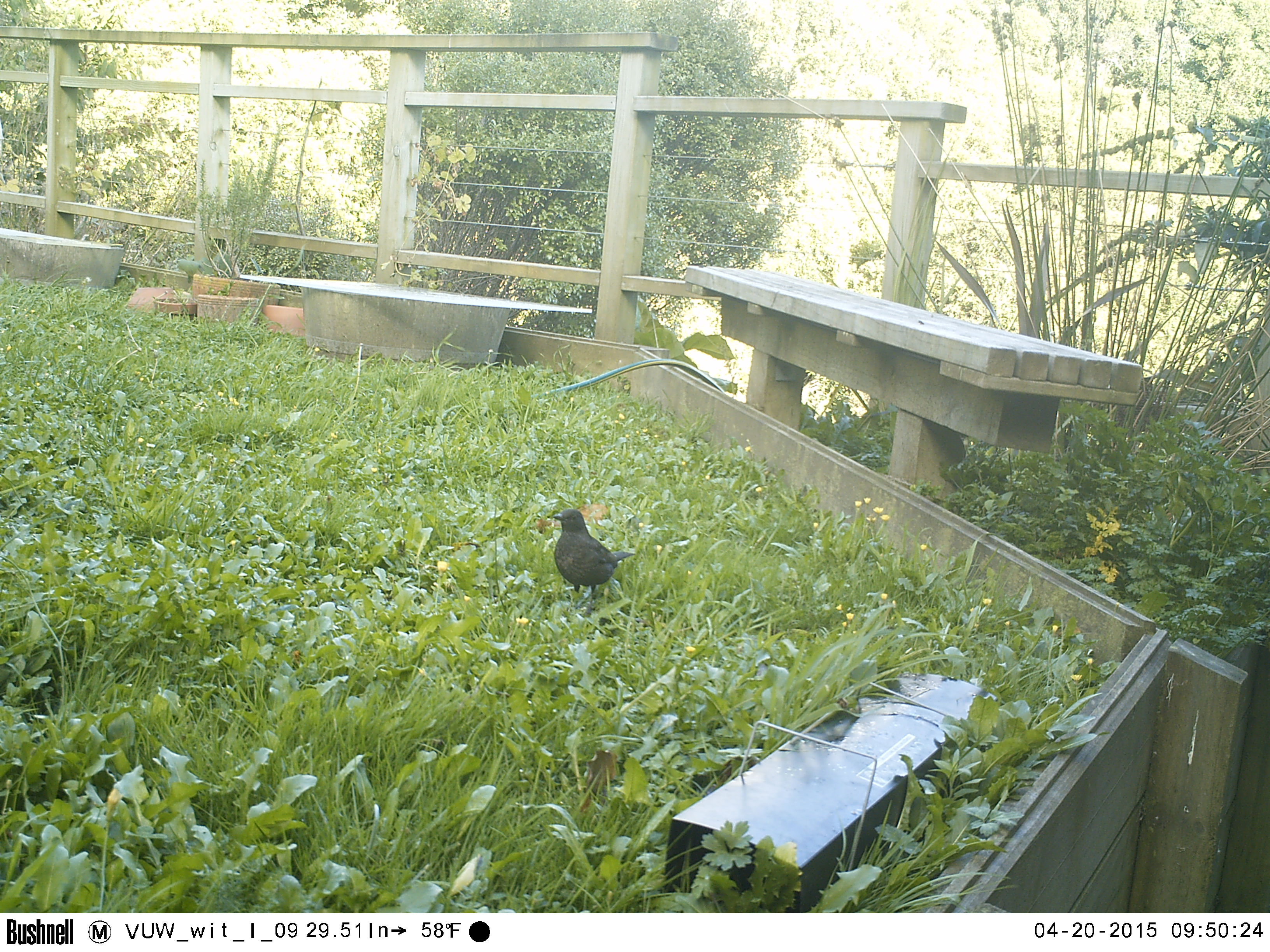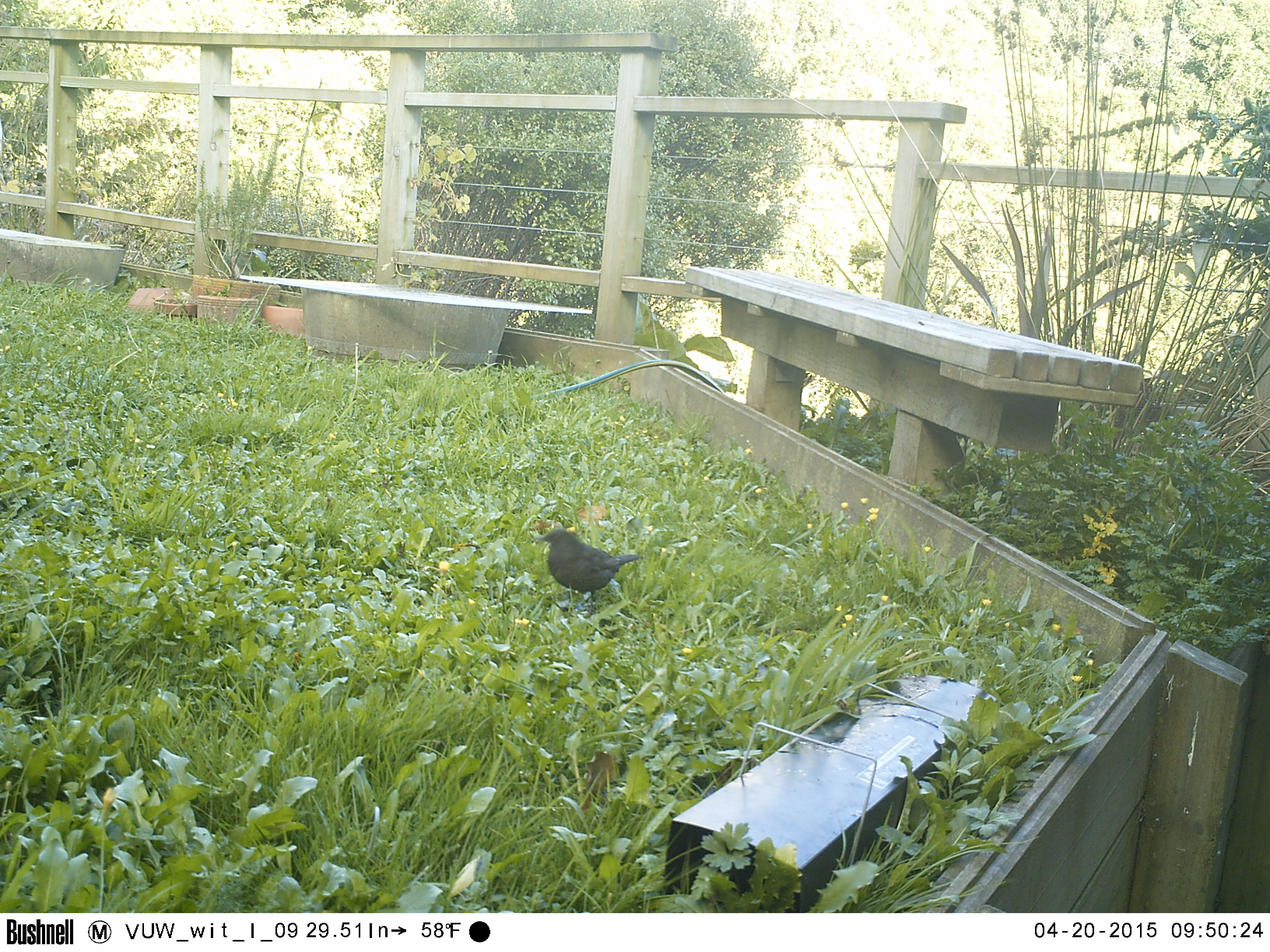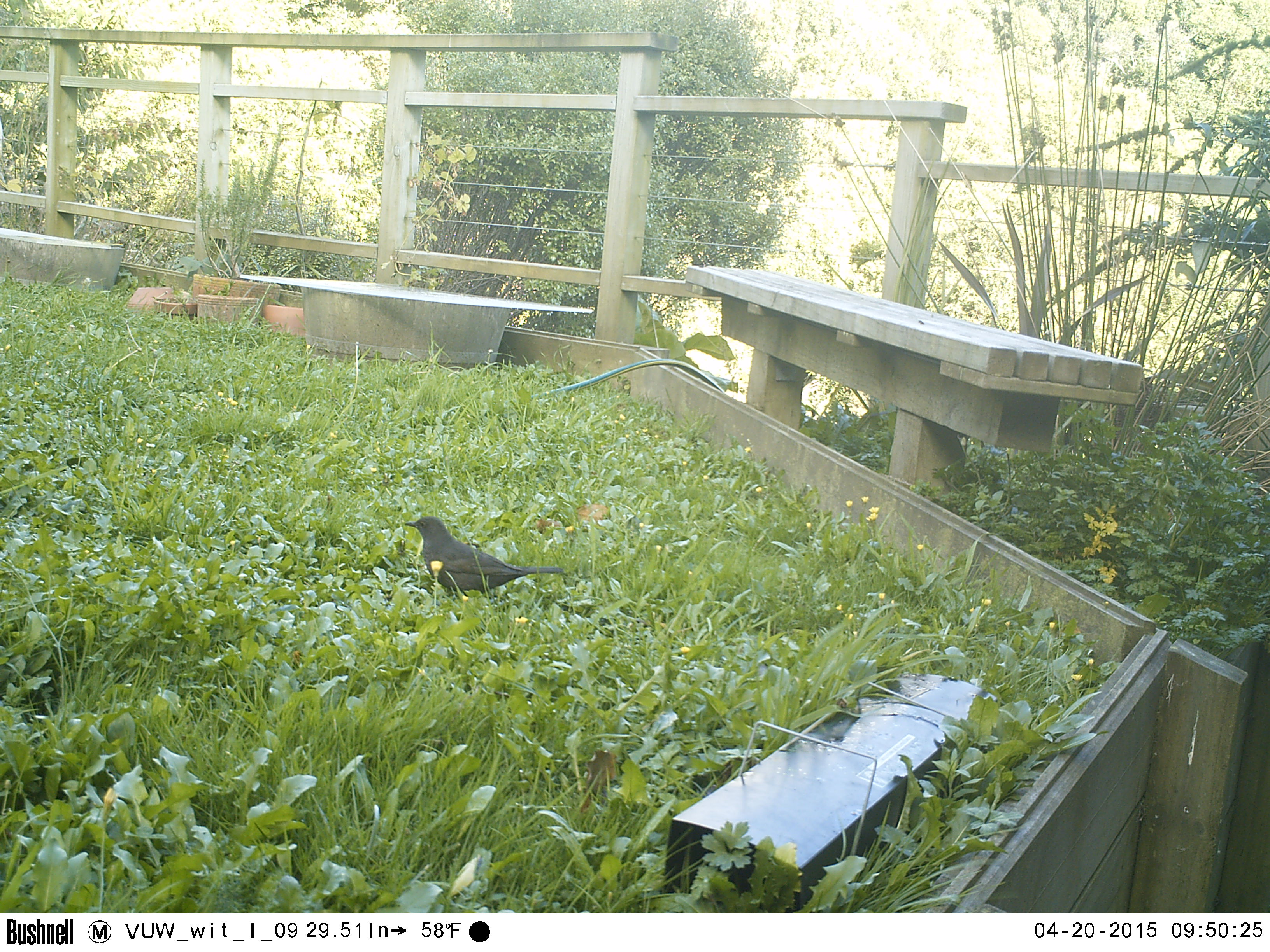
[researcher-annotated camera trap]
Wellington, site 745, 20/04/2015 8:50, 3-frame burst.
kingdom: Animalia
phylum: Chordata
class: Aves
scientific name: Aves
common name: bird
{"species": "bird (Aves)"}